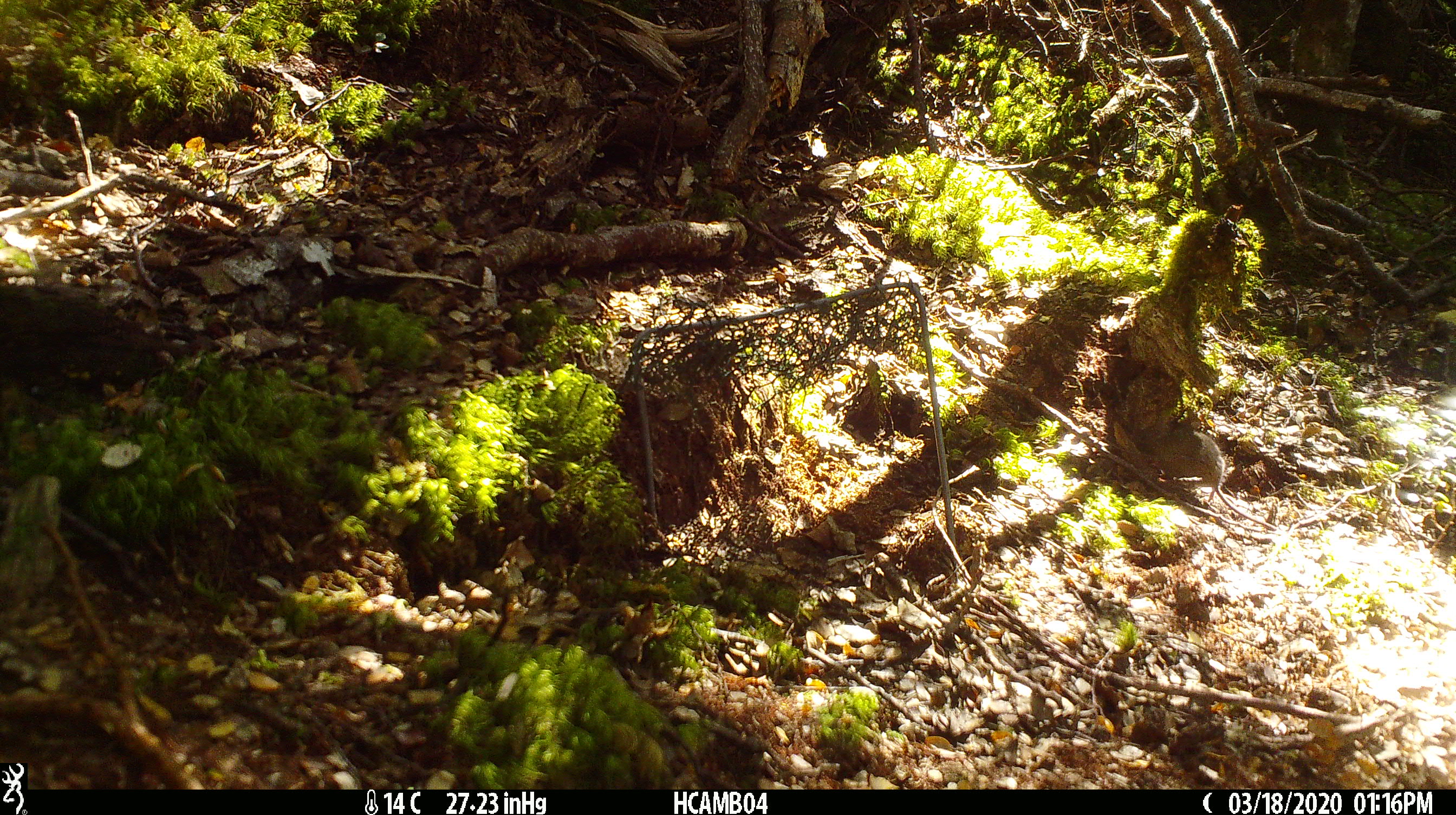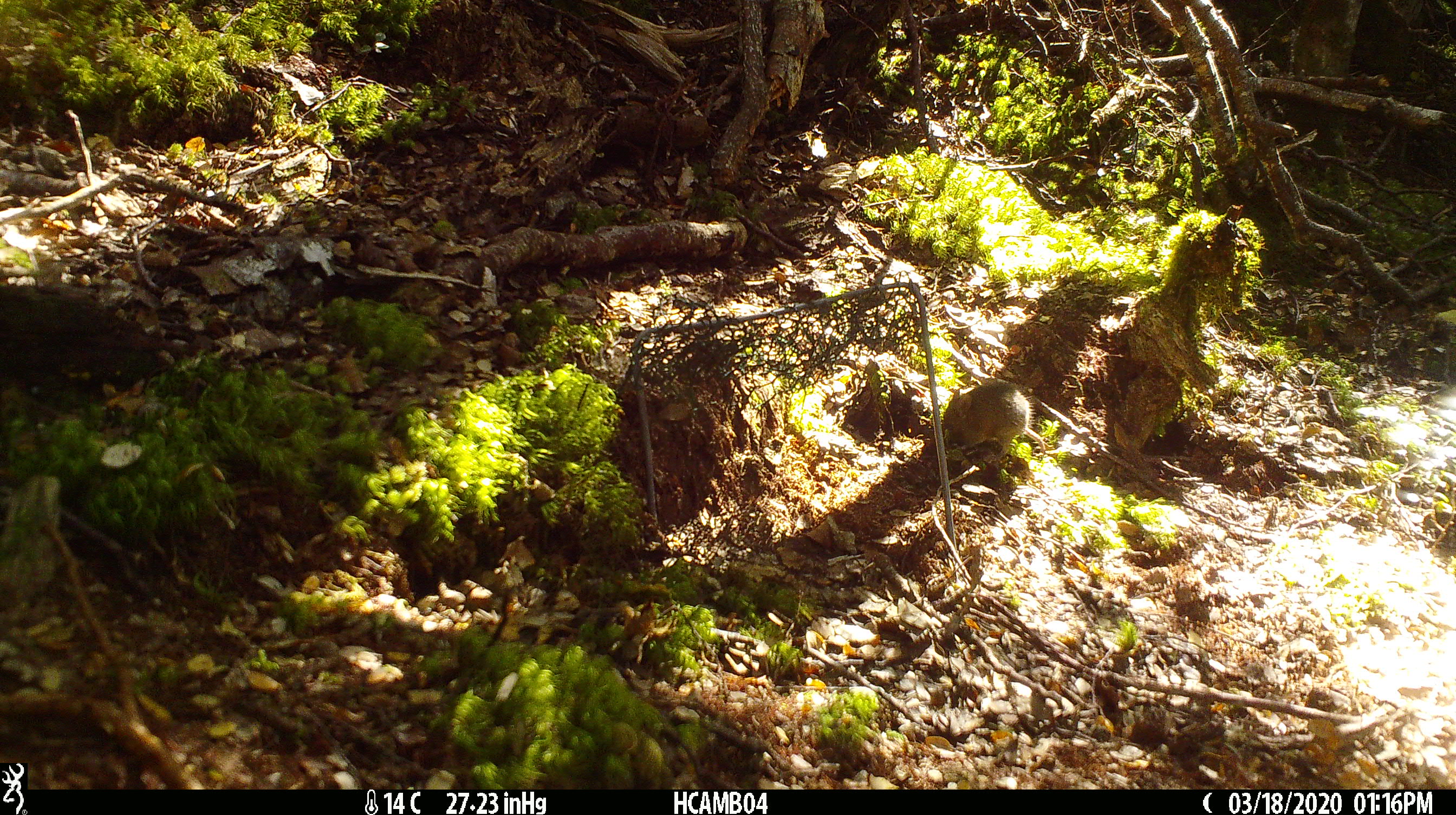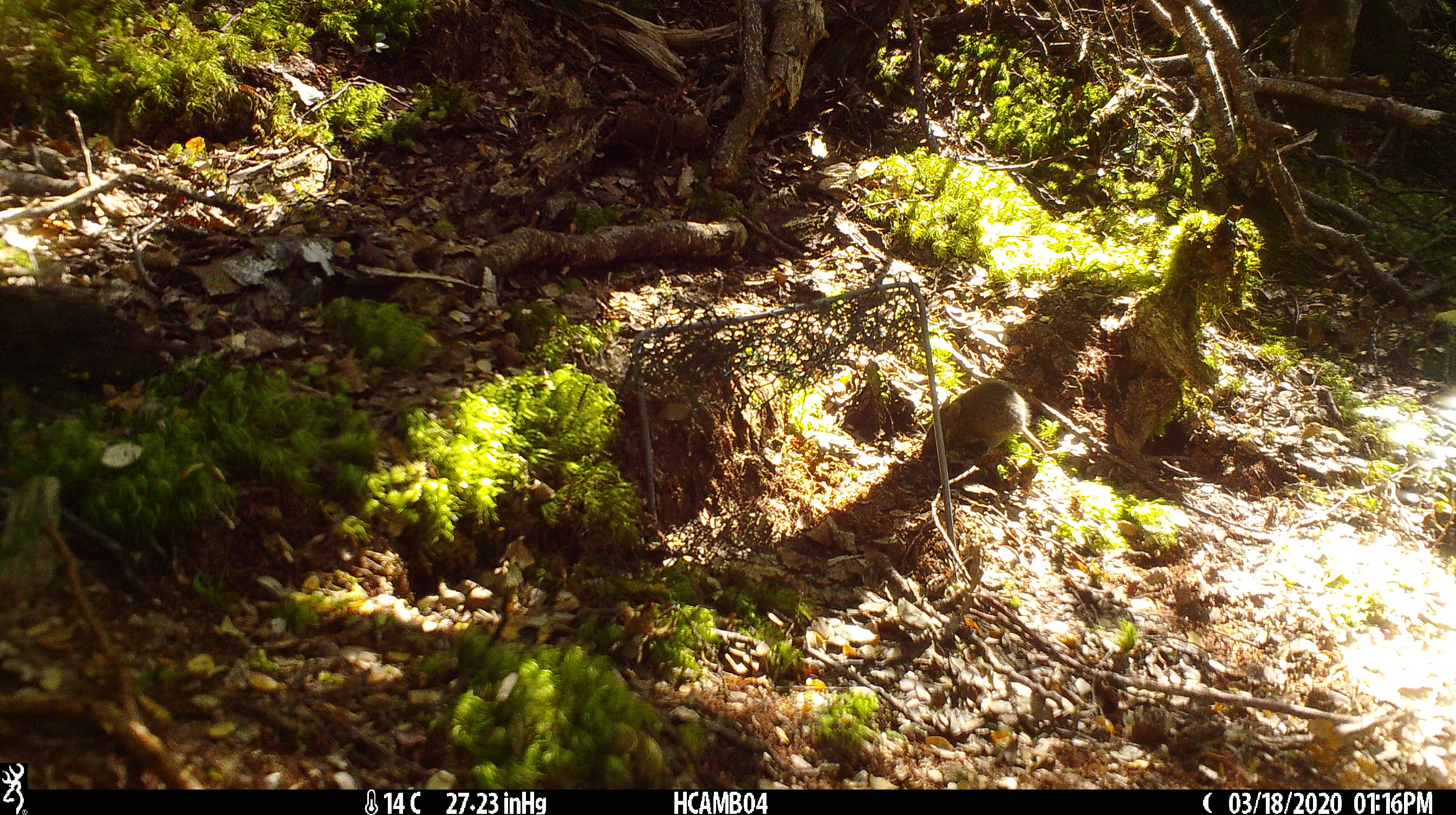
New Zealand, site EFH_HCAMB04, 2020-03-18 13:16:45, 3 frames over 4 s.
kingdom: Animalia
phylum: Chordata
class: Mammalia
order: Rodentia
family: Muridae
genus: Mus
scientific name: Mus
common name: mouse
Mouse (Mus).